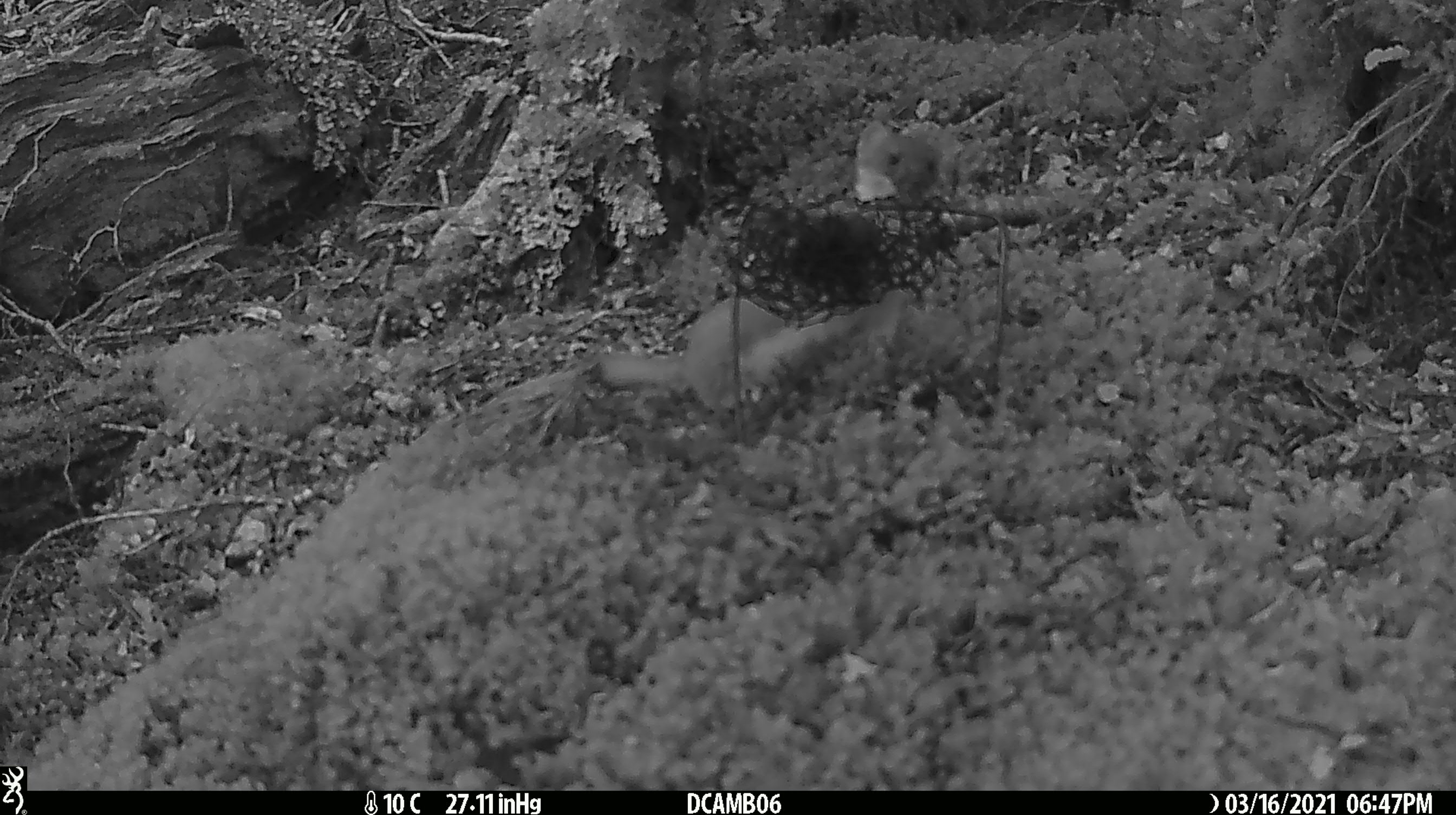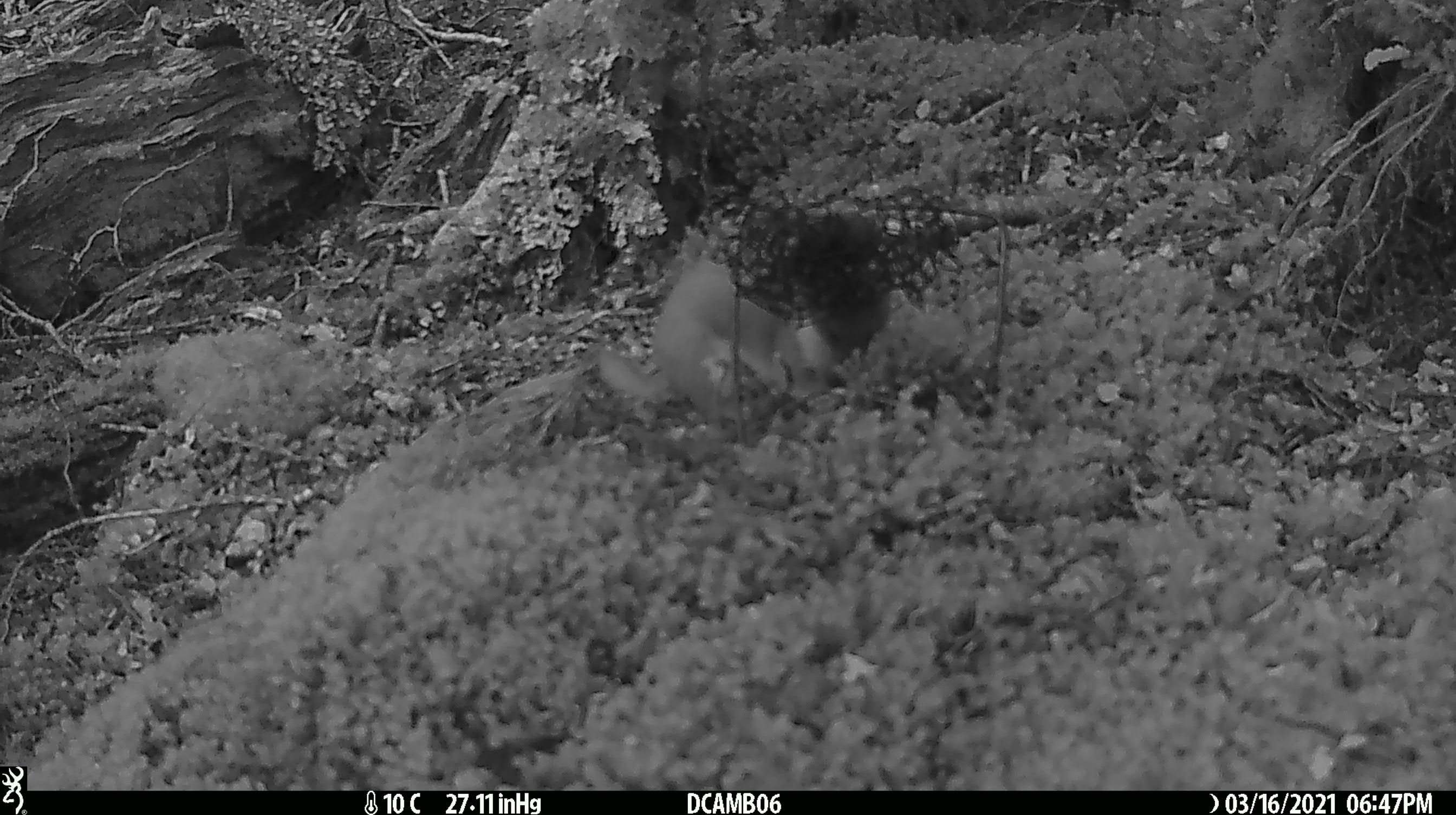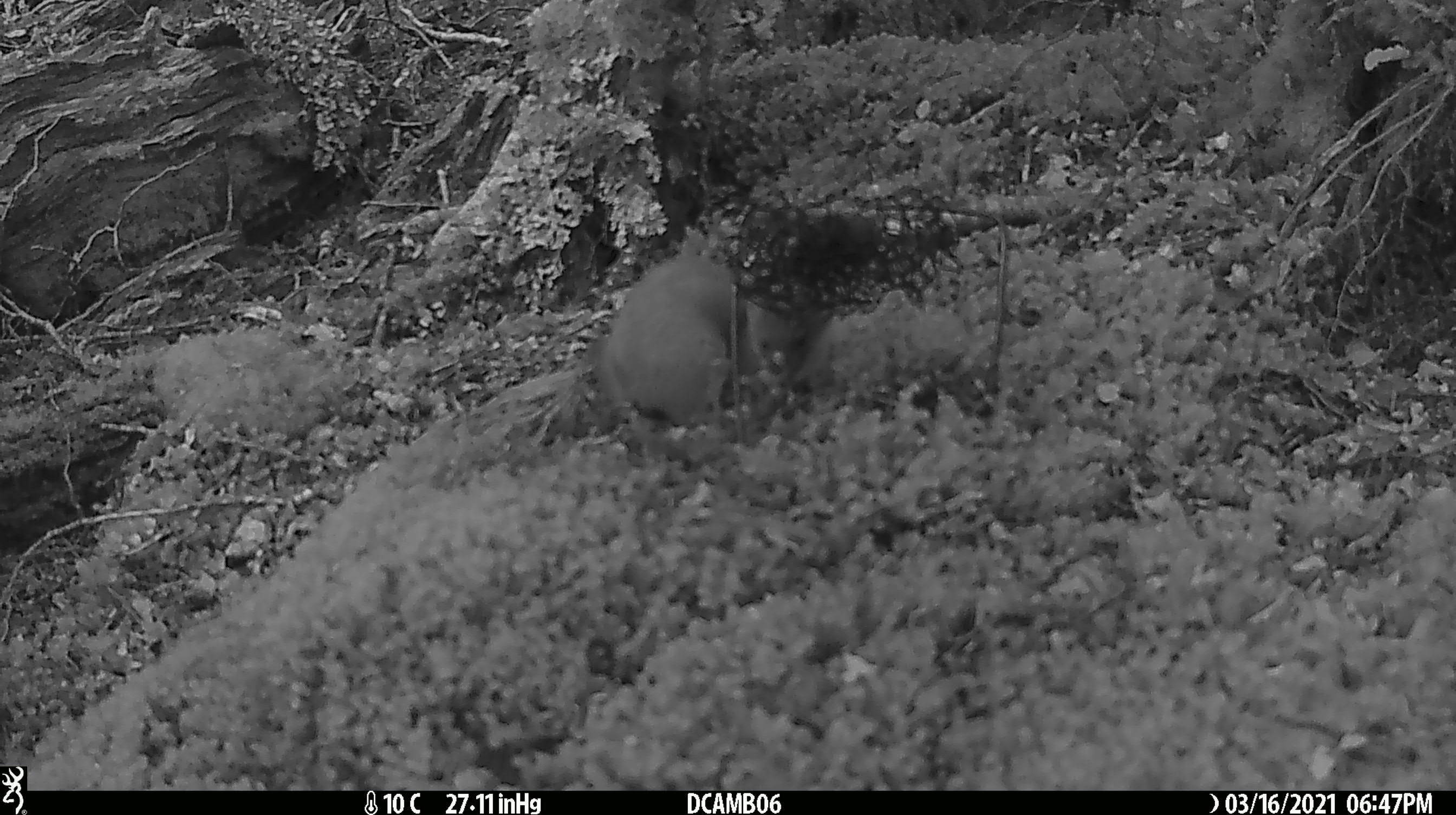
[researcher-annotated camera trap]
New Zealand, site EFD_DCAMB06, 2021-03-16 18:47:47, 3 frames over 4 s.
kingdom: Animalia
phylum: Chordata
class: Mammalia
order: Carnivora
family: Mustelidae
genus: Mustela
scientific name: Mustela erminea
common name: stoat